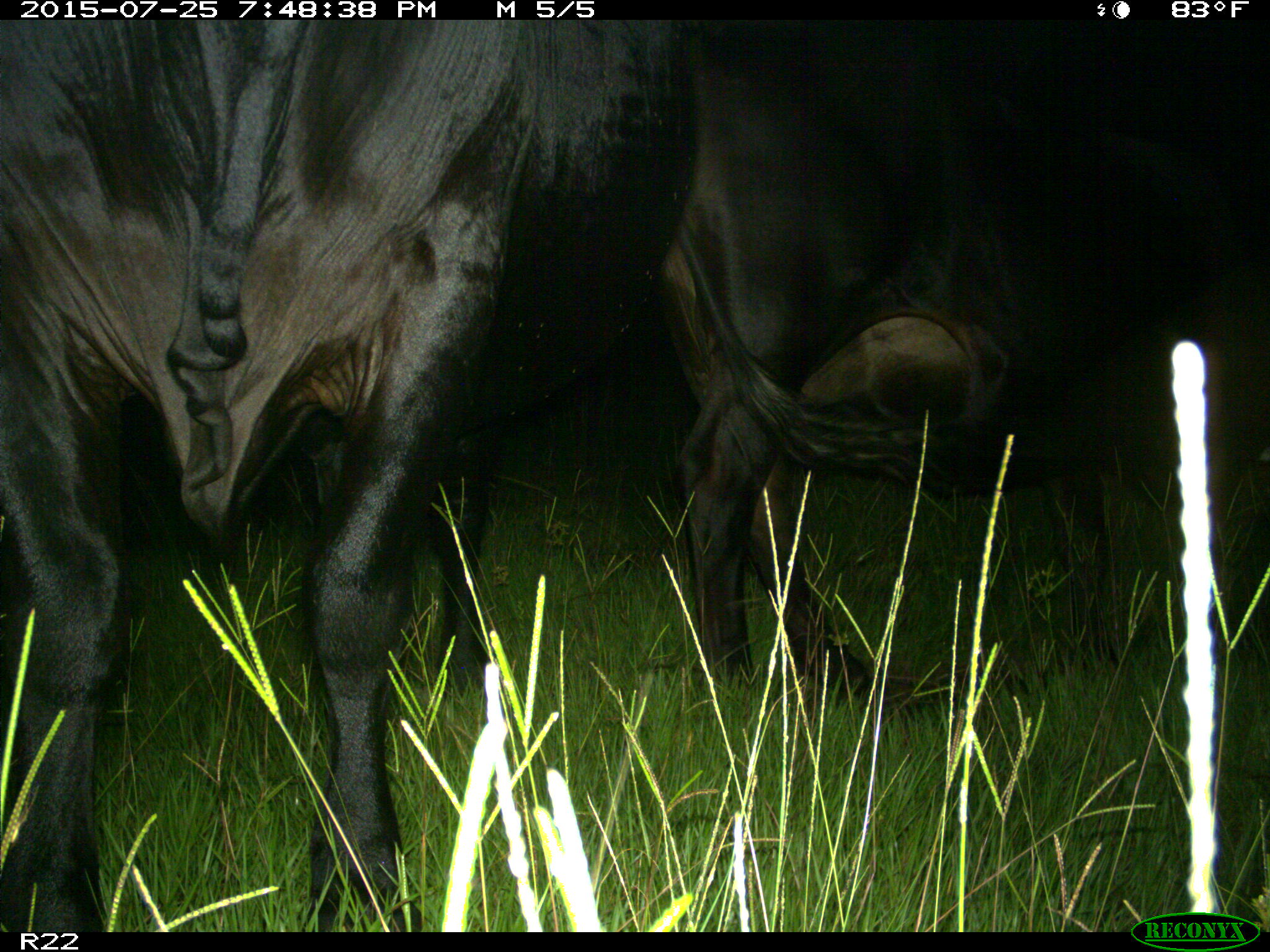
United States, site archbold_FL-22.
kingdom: Animalia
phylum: Chordata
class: Mammalia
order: Artiodactyla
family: Bovidae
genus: Bos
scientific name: Bos taurus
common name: domestic cow